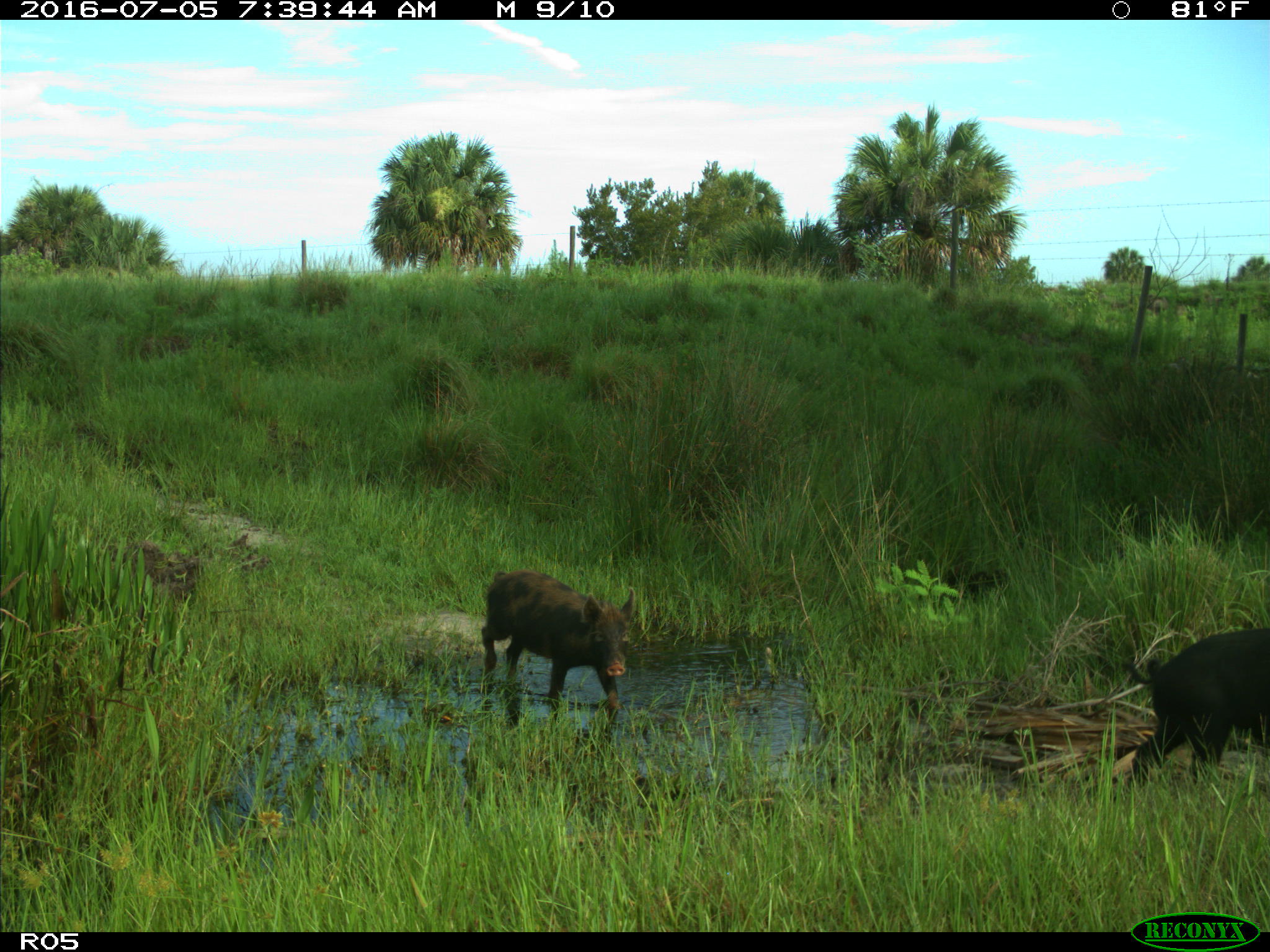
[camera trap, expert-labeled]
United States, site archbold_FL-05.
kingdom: Animalia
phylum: Chordata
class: Mammalia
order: Artiodactyla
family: Suidae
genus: Sus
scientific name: Sus scrofa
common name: wild boar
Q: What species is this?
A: Sus scrofa (wild boar).